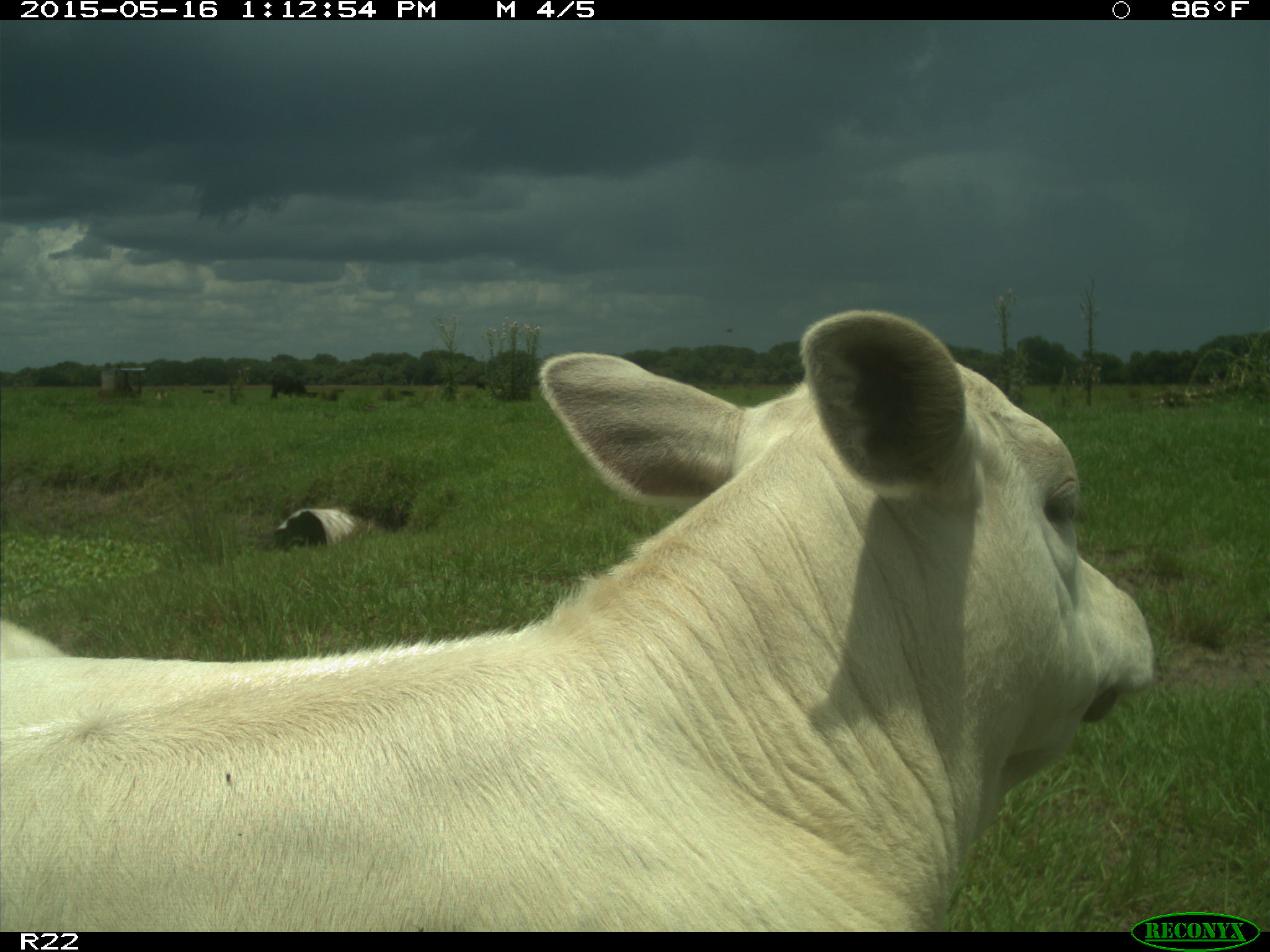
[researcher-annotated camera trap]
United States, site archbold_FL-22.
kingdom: Animalia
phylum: Chordata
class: Mammalia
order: Artiodactyla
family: Bovidae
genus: Bos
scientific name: Bos taurus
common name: domestic cow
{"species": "Bos taurus (domestic cow)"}